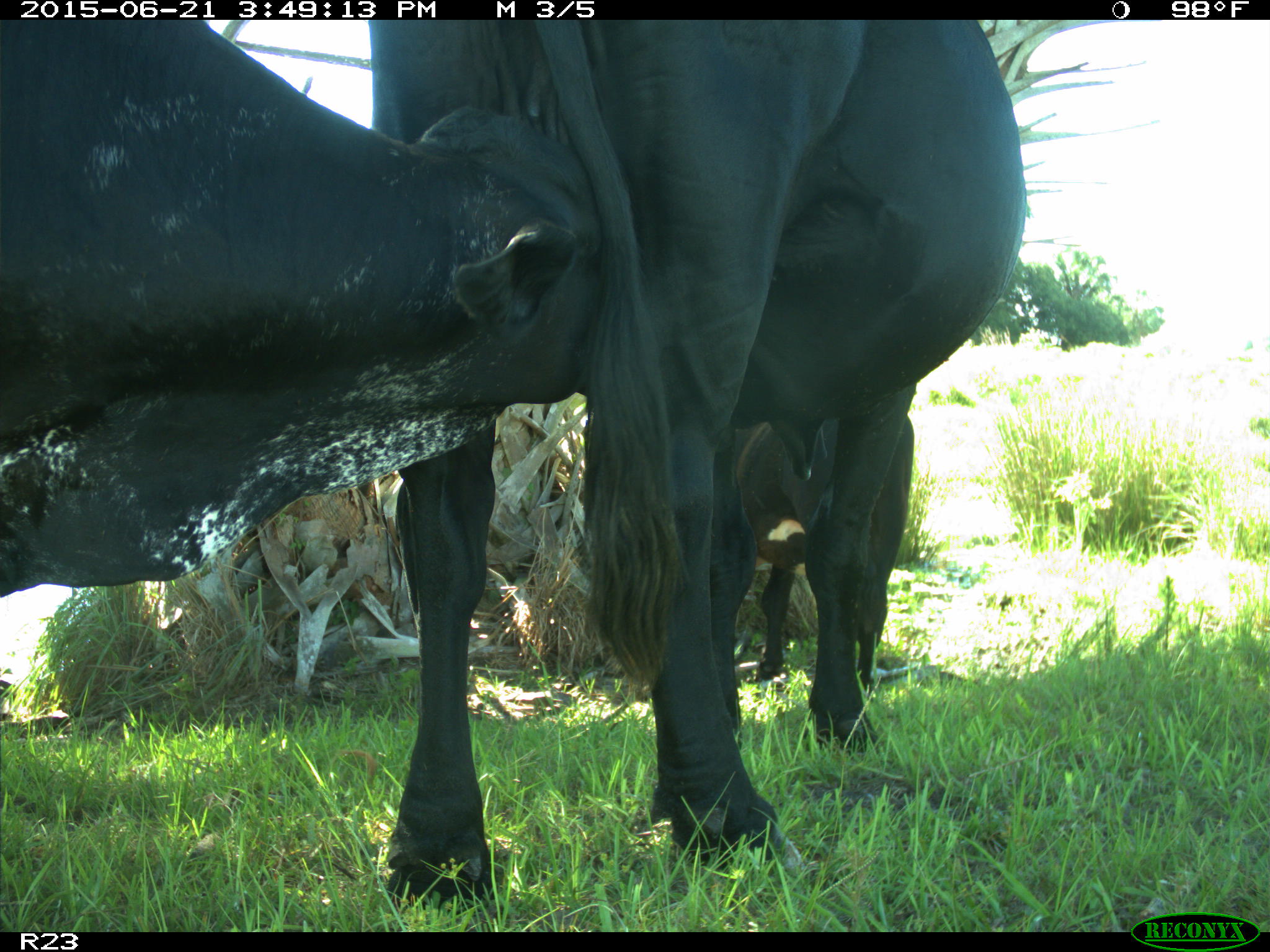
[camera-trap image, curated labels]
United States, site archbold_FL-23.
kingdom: Animalia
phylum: Chordata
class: Mammalia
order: Artiodactyla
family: Bovidae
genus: Bos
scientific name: Bos taurus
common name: domestic cow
Bos taurus (domestic cow).